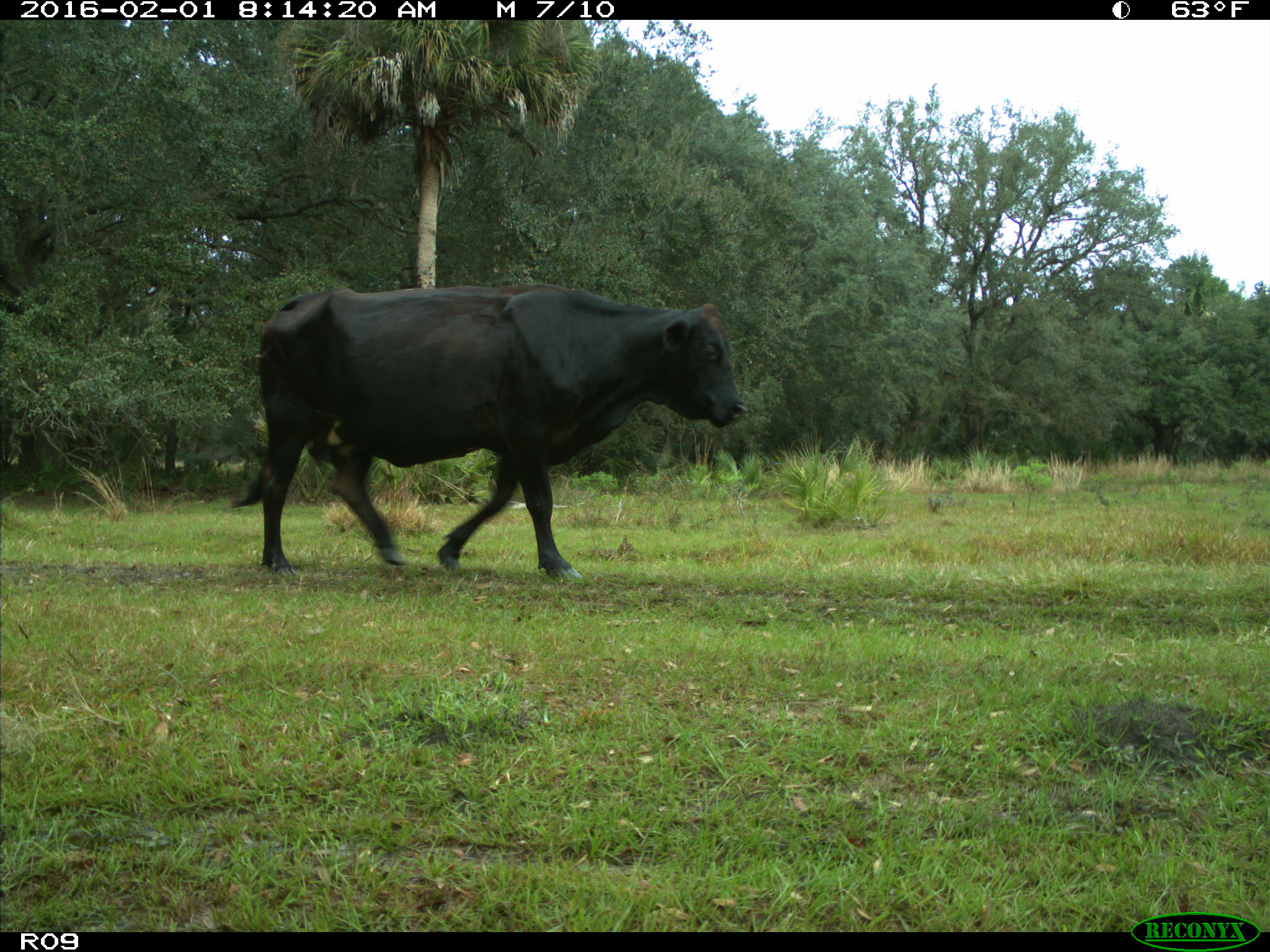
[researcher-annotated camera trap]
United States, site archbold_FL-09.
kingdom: Animalia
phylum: Chordata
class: Mammalia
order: Artiodactyla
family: Bovidae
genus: Bos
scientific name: Bos taurus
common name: domestic cow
Bos taurus (domestic cow).